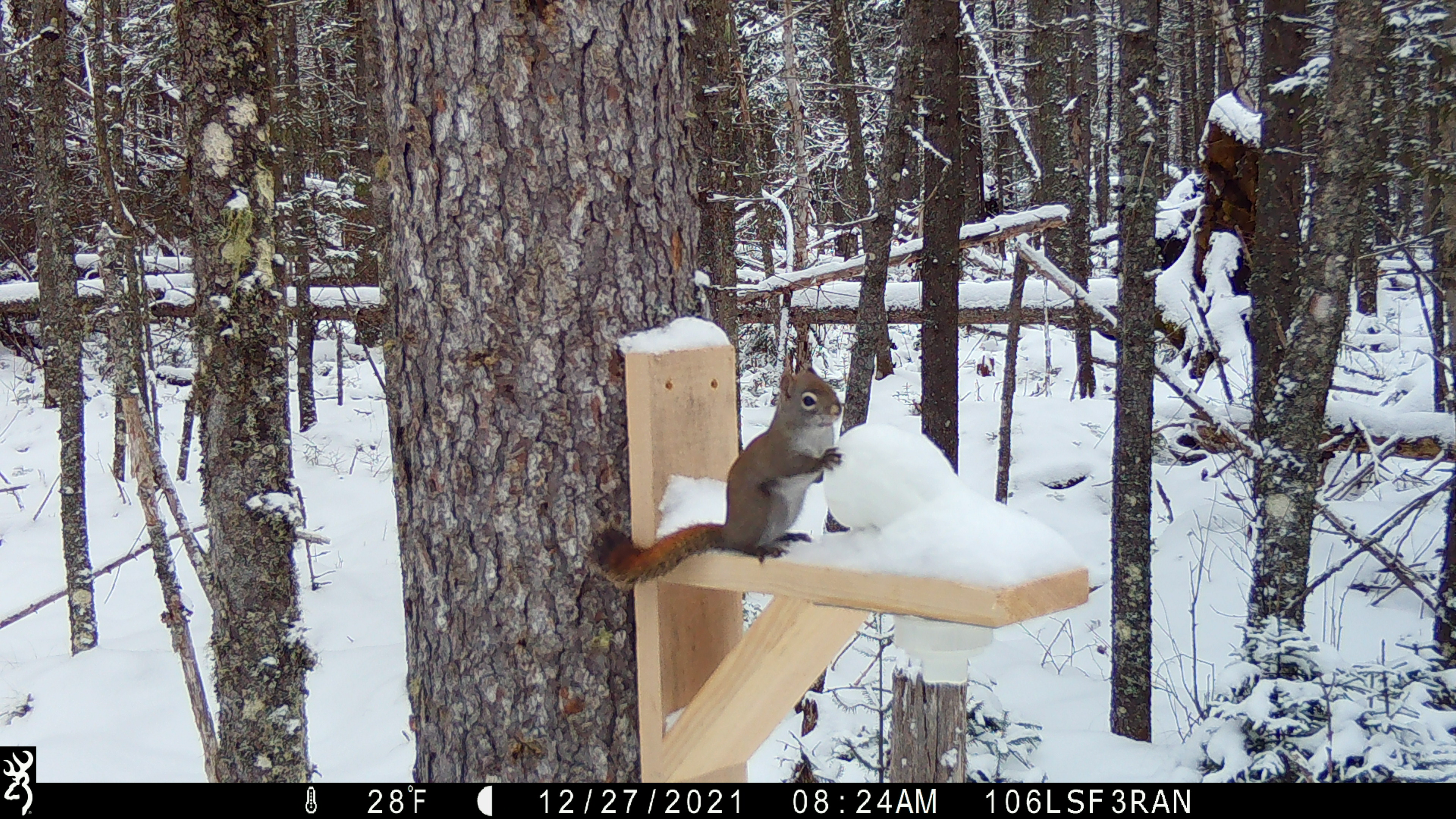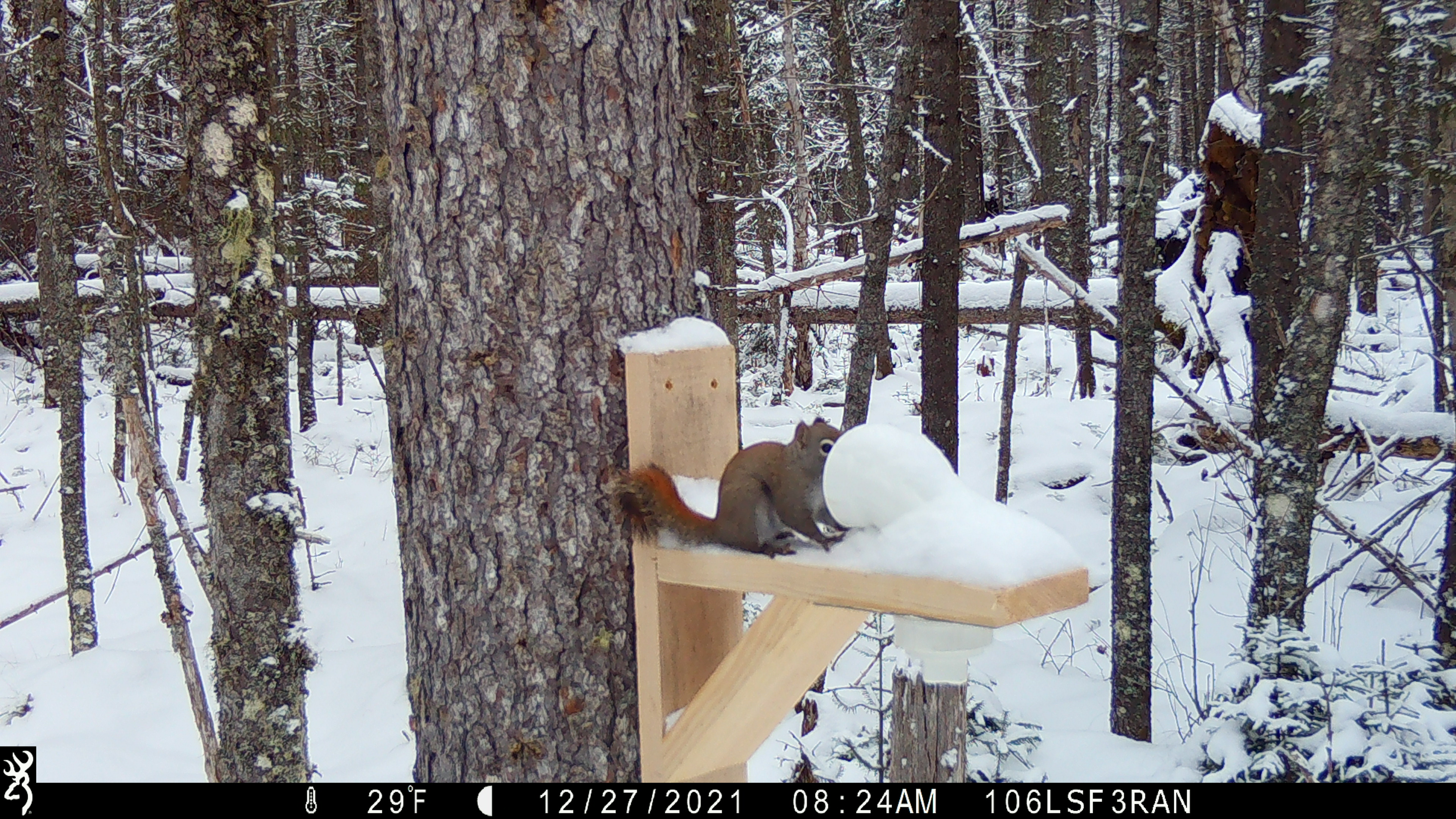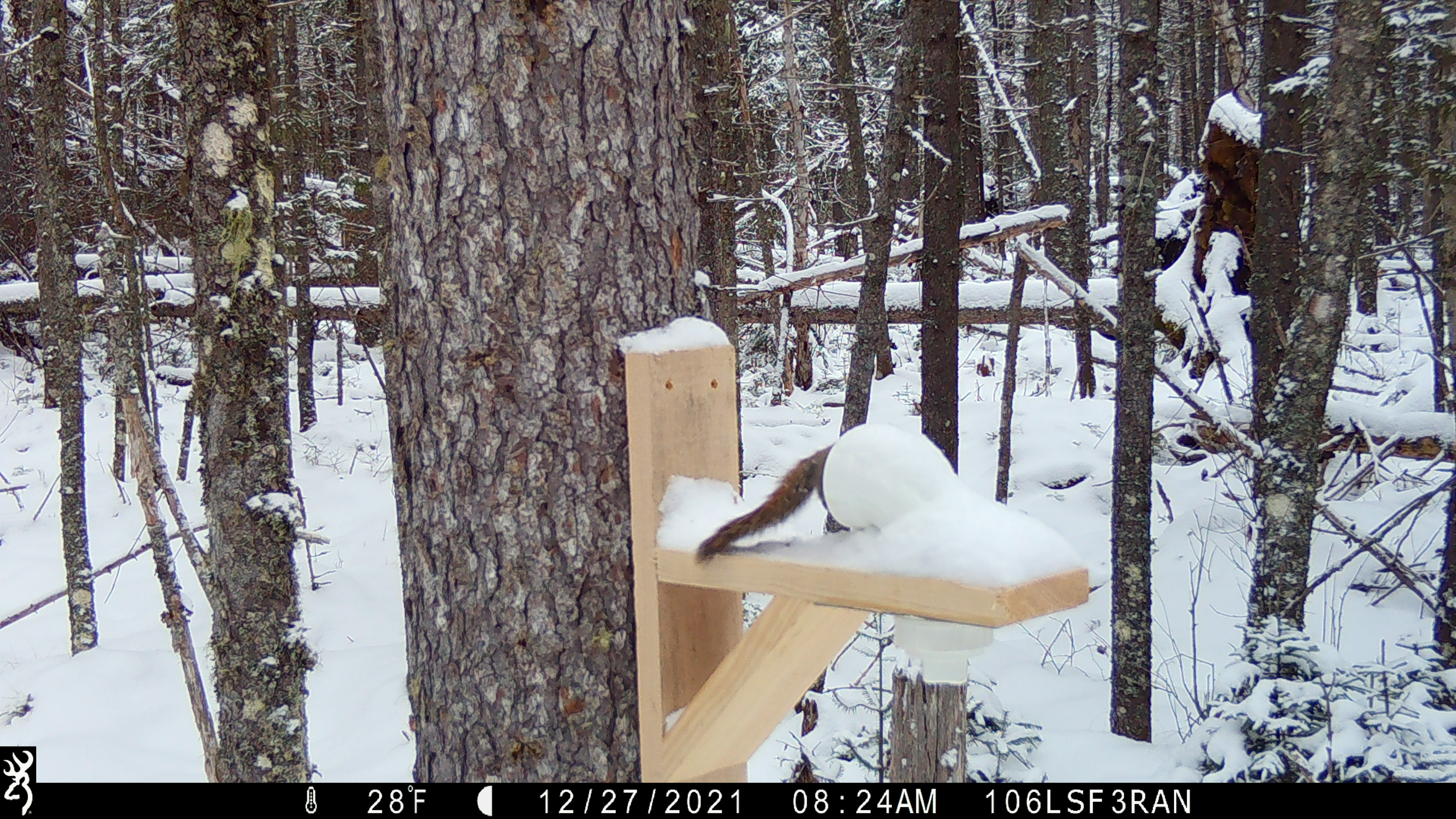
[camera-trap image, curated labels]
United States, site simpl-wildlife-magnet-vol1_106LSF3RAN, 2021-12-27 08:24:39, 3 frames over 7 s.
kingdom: Animalia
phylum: Chordata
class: Mammalia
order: Rodentia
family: Sciuridae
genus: Tamiasciurus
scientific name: Tamiasciurus hudsonicus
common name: red squirrel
Red squirrel (Tamiasciurus hudsonicus).